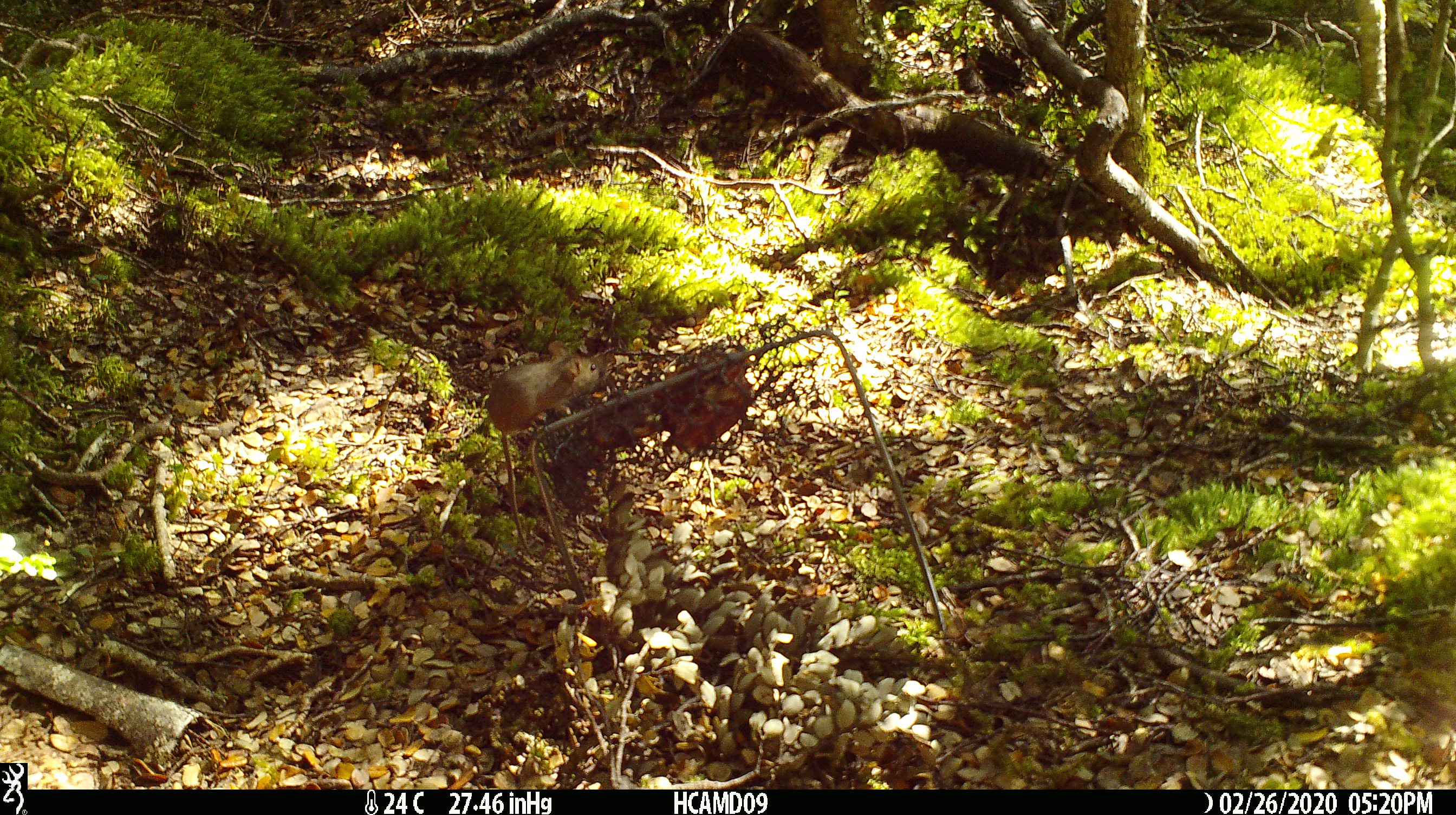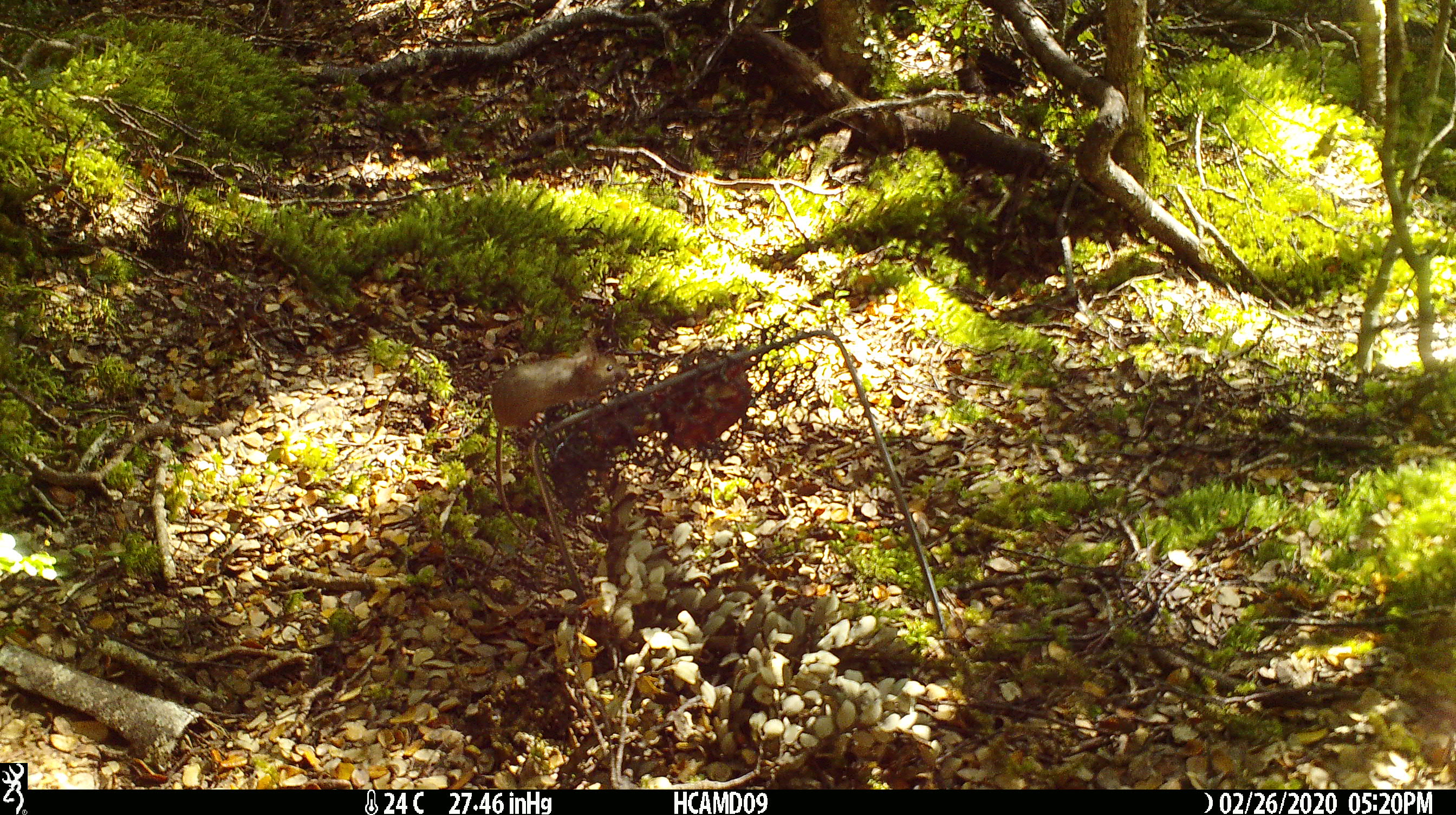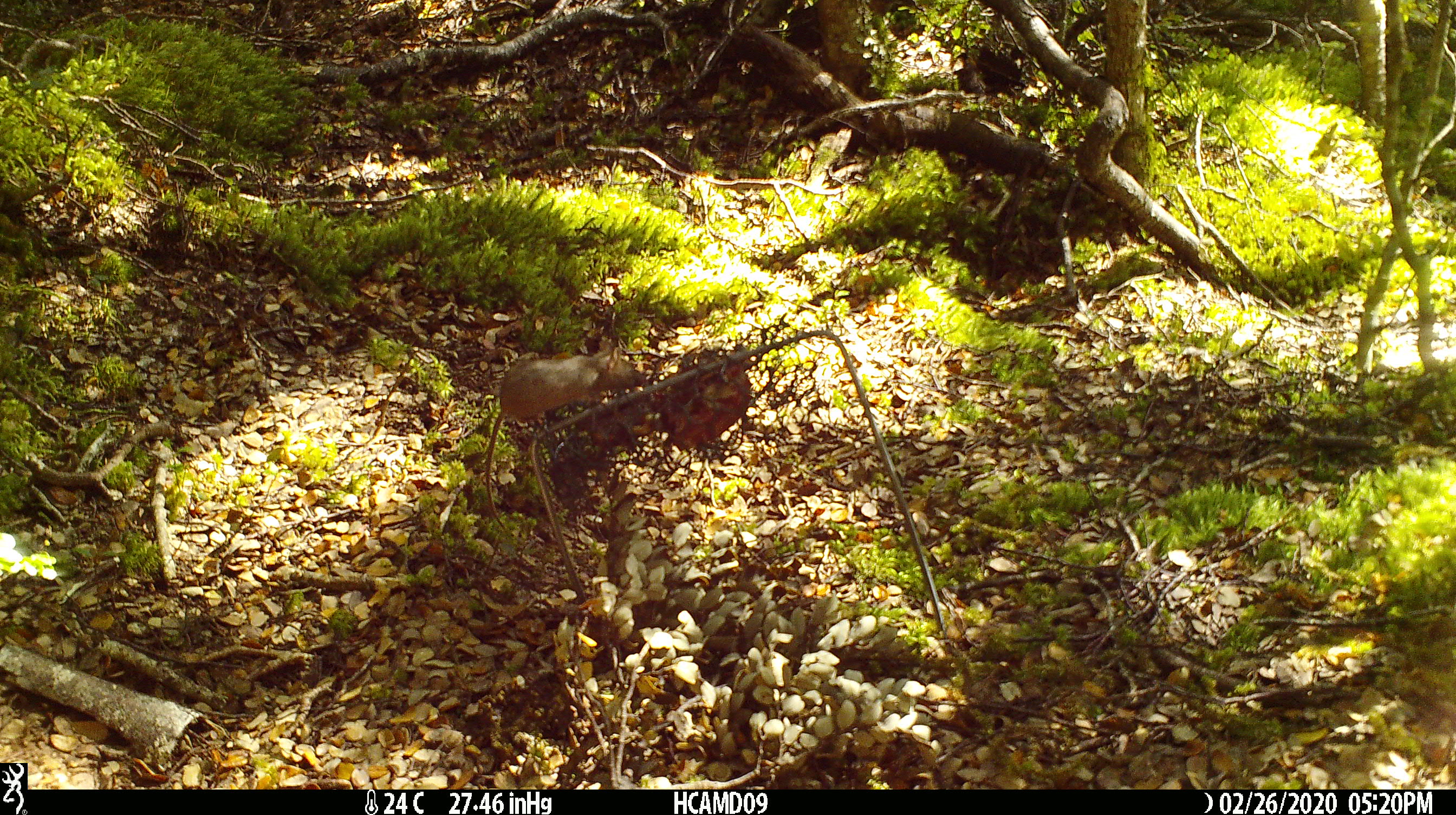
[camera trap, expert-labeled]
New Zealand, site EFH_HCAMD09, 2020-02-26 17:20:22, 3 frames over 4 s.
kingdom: Animalia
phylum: Chordata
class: Mammalia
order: Rodentia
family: Muridae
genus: Mus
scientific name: Mus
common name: mouse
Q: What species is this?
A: Mouse (Mus).